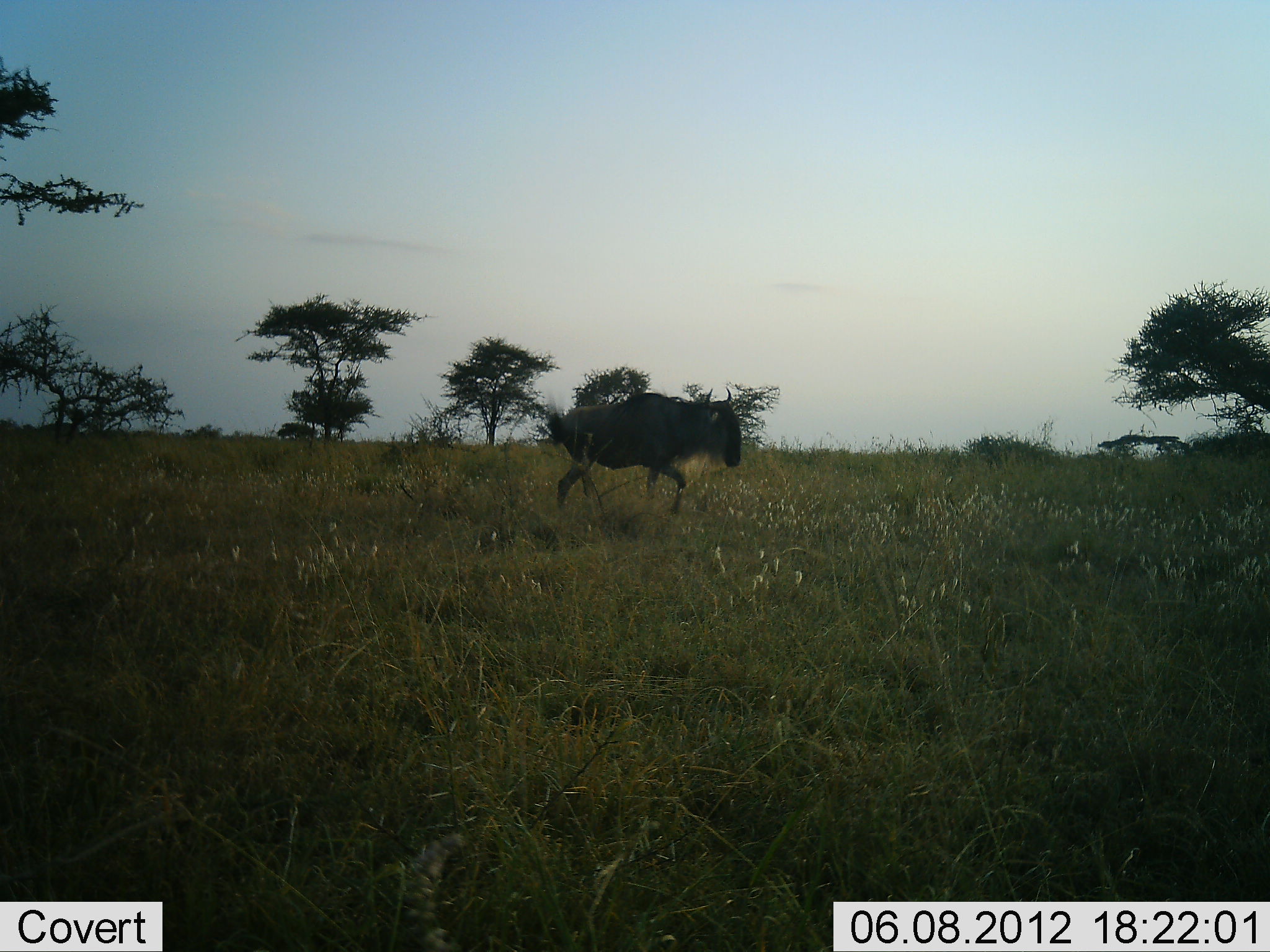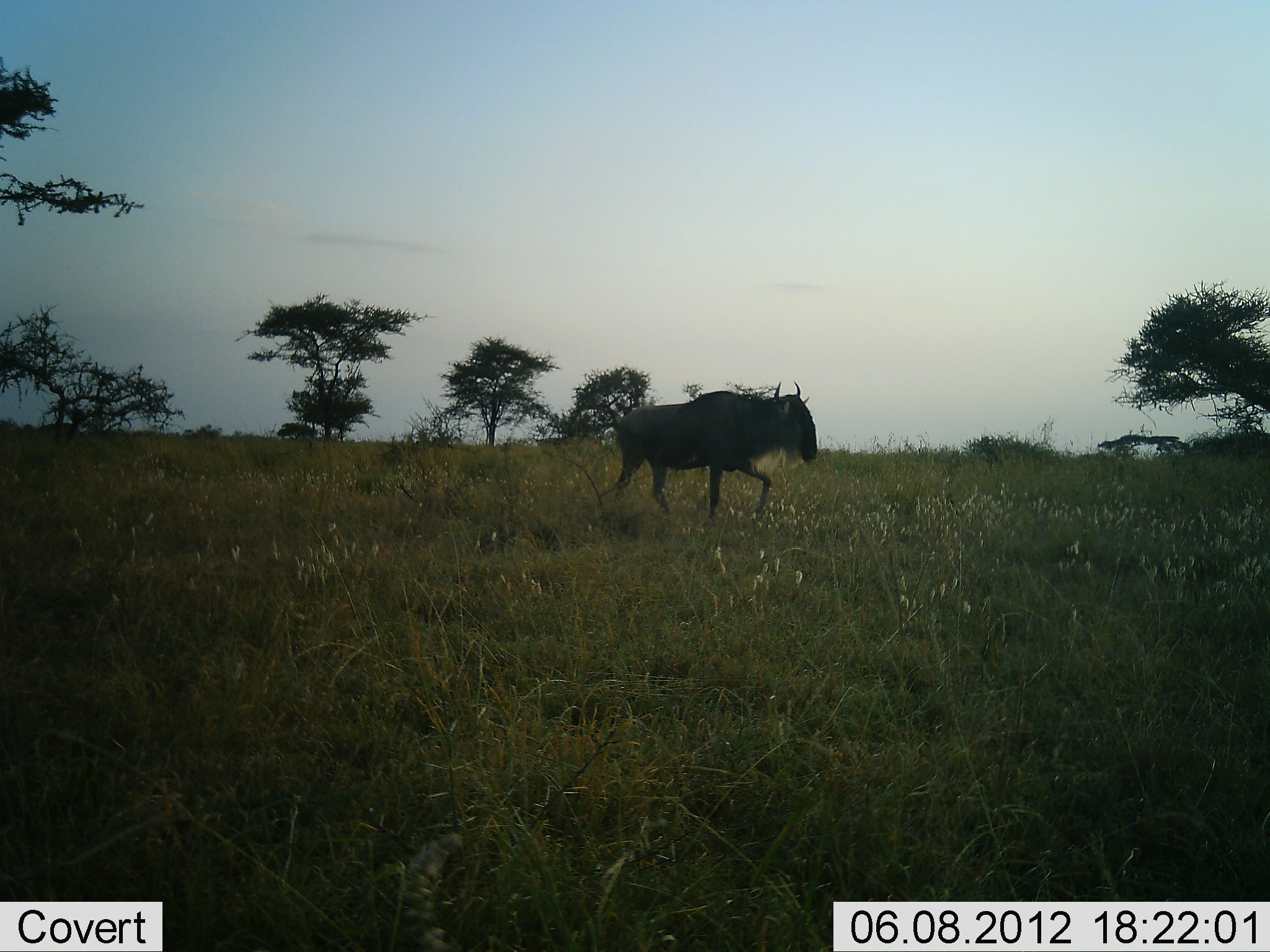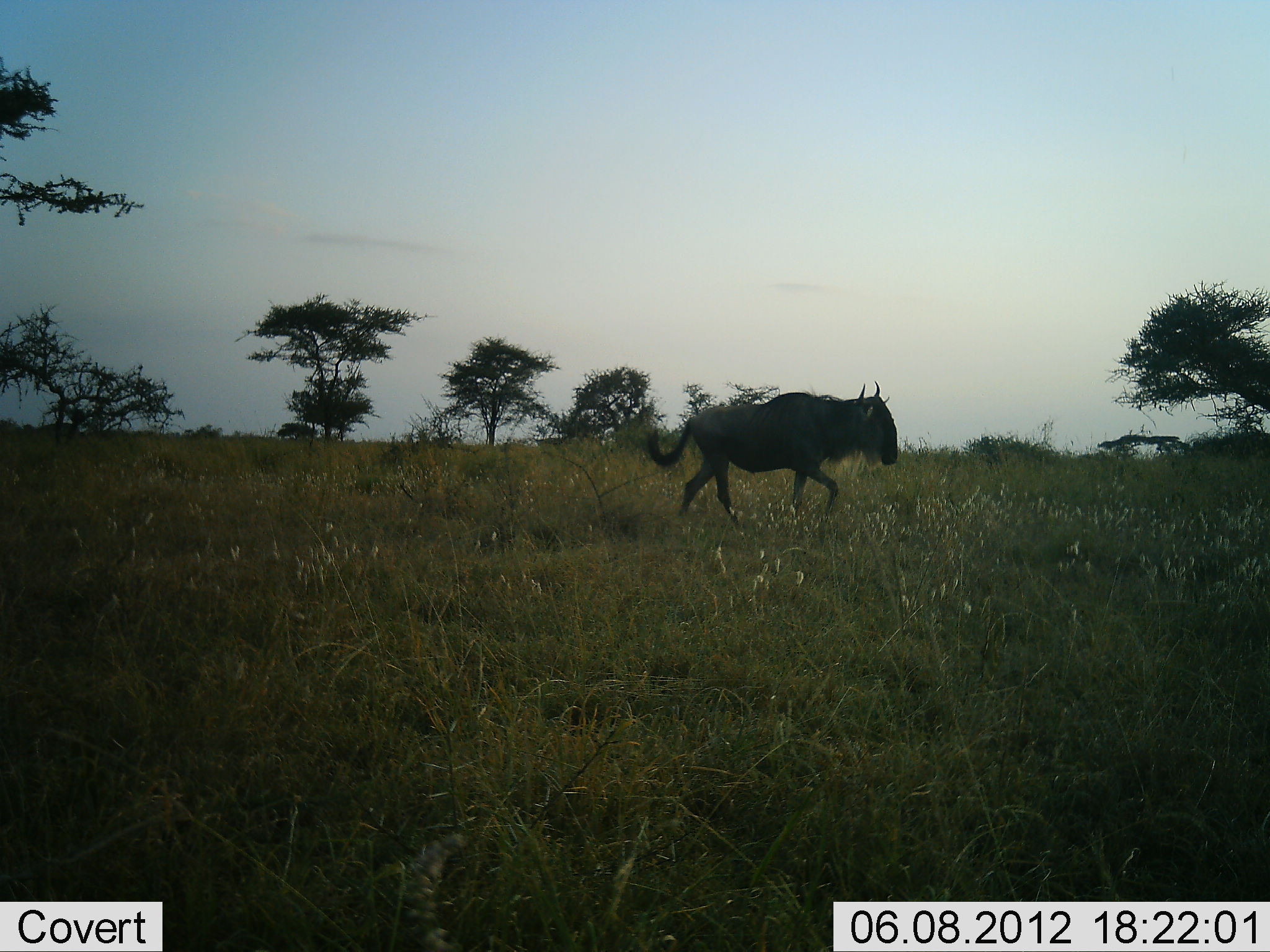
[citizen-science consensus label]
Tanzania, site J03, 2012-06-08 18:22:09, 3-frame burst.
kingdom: Animalia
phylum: Chordata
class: Mammalia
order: Artiodactyla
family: Bovidae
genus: Connochaetes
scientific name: Connochaetes taurinus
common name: blue wildebeest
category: wildebeest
Wildebeest (blue wildebeest) (Connochaetes taurinus), count 1. Behavior (volunteer vote fractions): standing 0%, resting 0%, moving 100%, interacting 0%. Young present (vote fraction): 0%. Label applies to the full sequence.